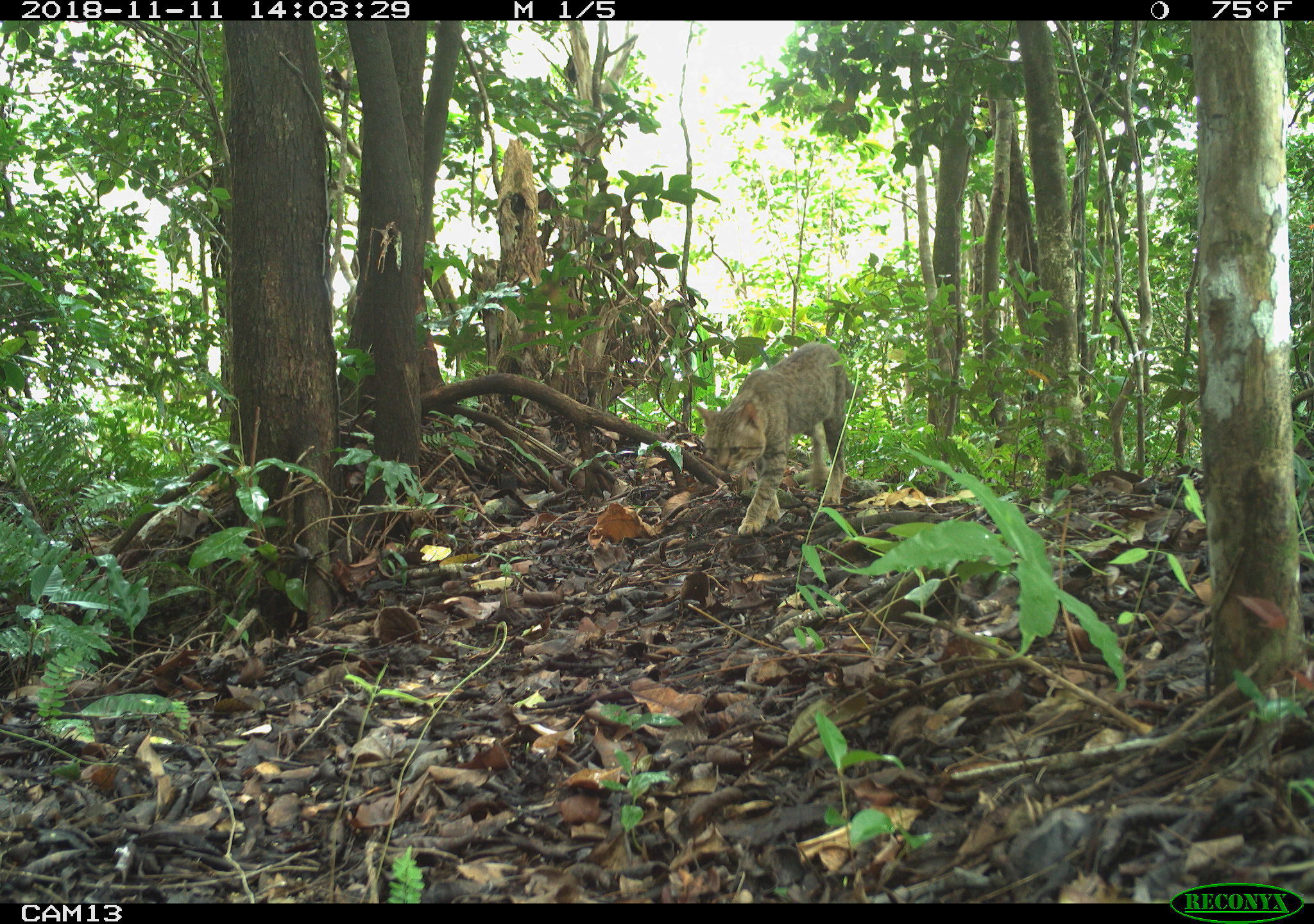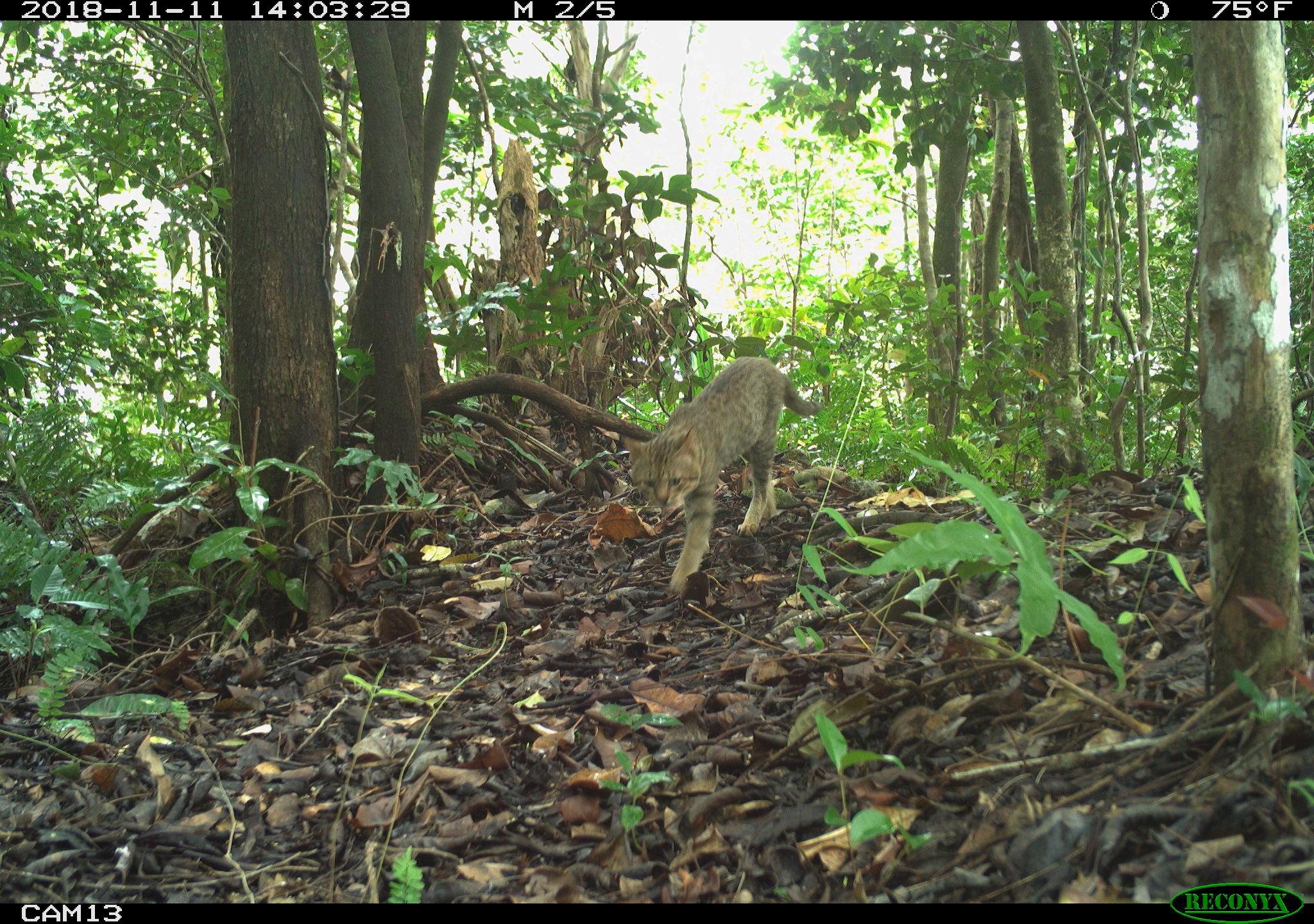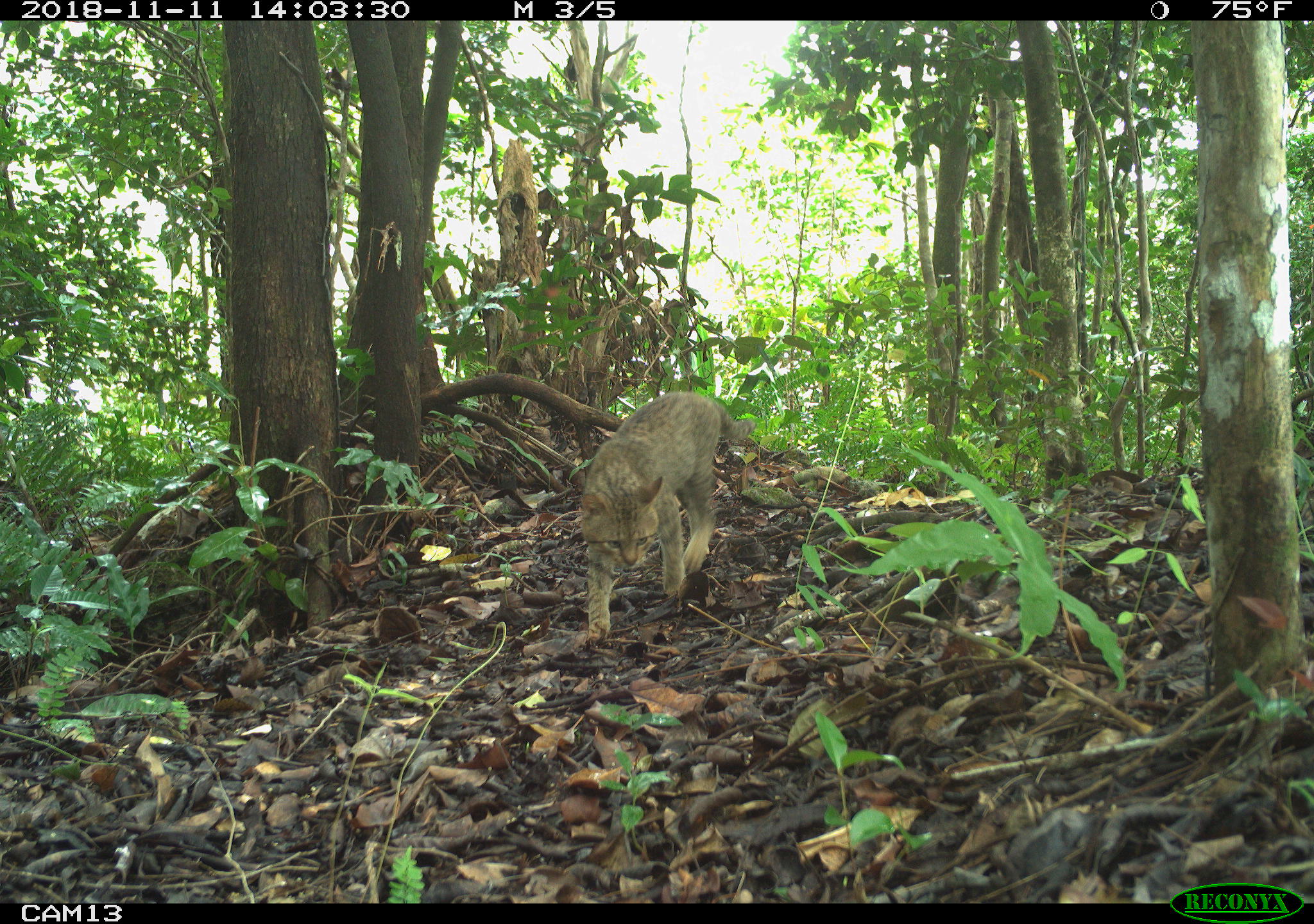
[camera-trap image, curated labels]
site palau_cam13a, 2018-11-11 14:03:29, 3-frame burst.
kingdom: Animalia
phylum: Chordata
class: Mammalia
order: Carnivora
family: Felidae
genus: Felis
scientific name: Felis catus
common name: cat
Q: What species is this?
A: Cat (Felis catus).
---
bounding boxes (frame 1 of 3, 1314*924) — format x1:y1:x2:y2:
cat: 687:334:868:541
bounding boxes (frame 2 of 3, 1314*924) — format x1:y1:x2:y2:
cat: 610:342:851:601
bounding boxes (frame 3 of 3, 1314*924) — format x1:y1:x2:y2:
cat: 574:389:742:635